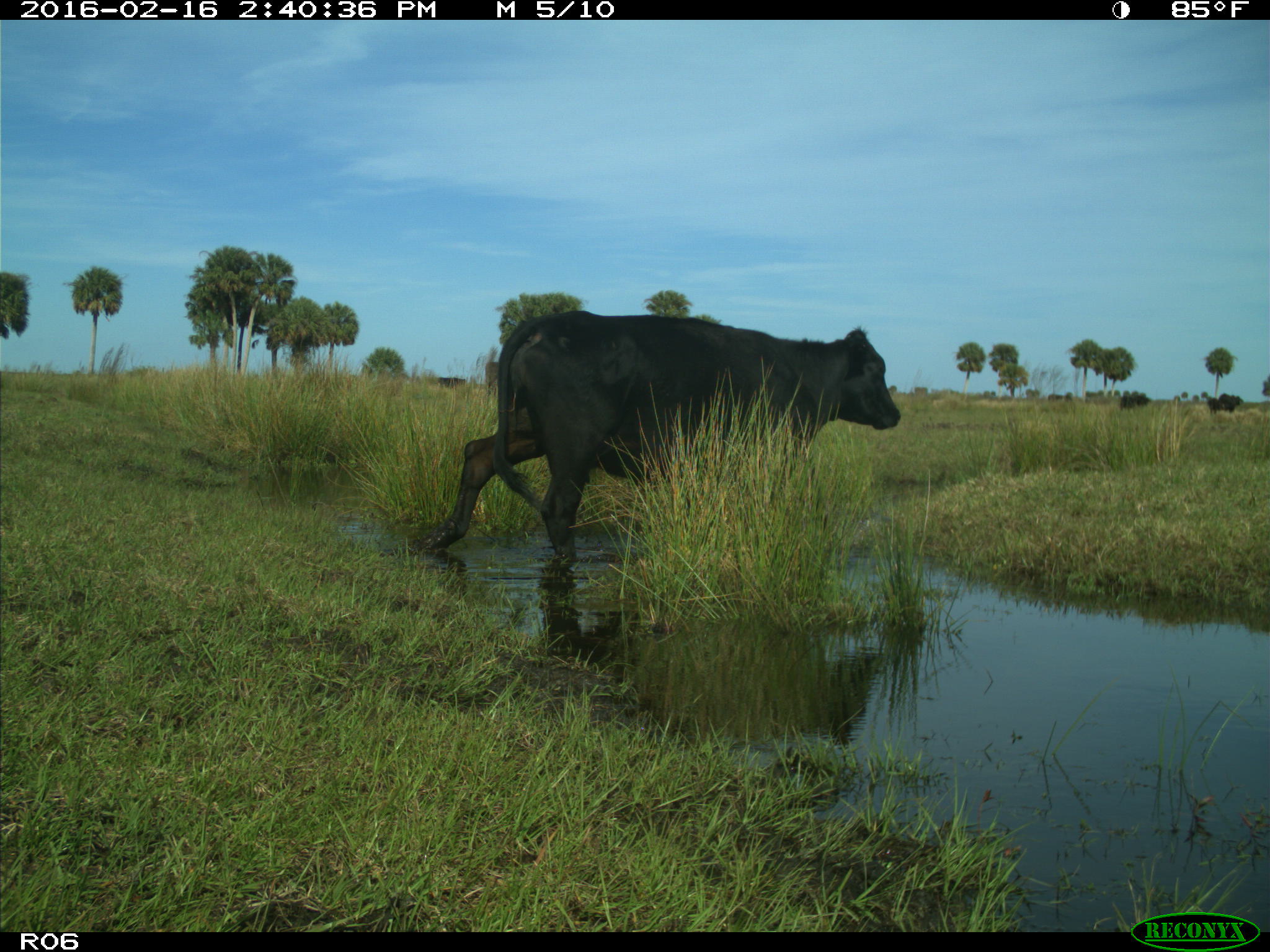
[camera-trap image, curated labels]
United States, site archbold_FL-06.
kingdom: Animalia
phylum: Chordata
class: Mammalia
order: Artiodactyla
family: Bovidae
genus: Bos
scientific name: Bos taurus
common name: domestic cow